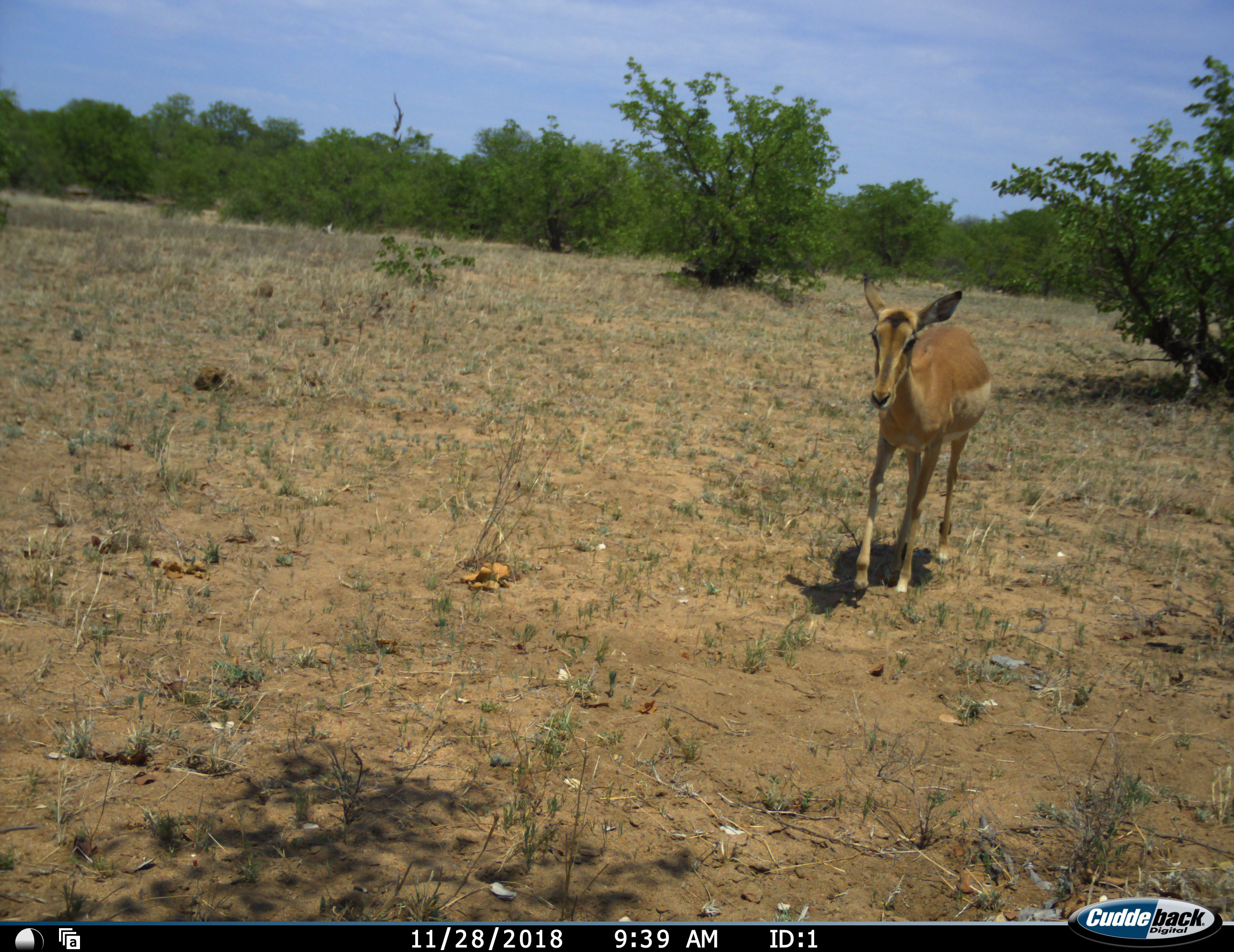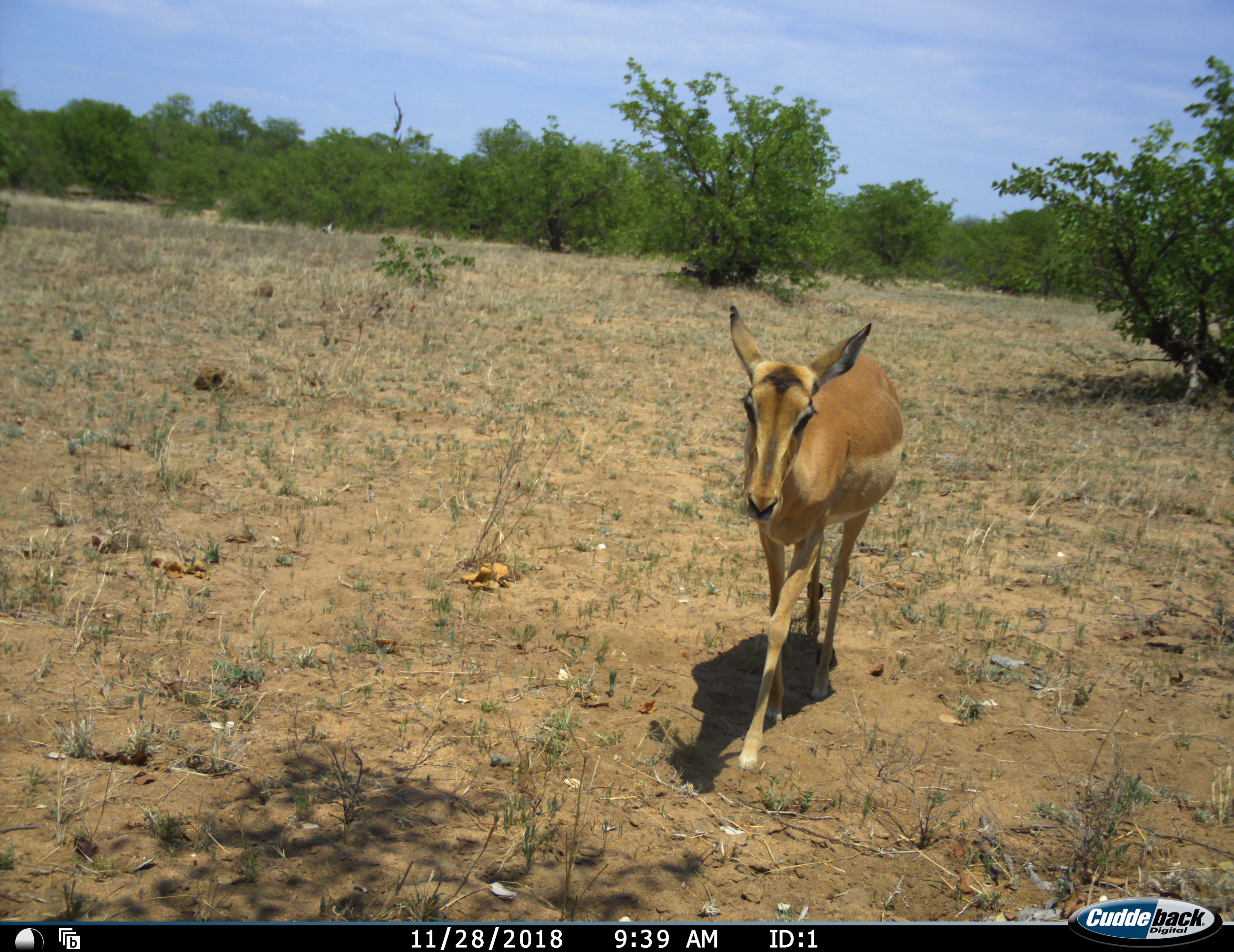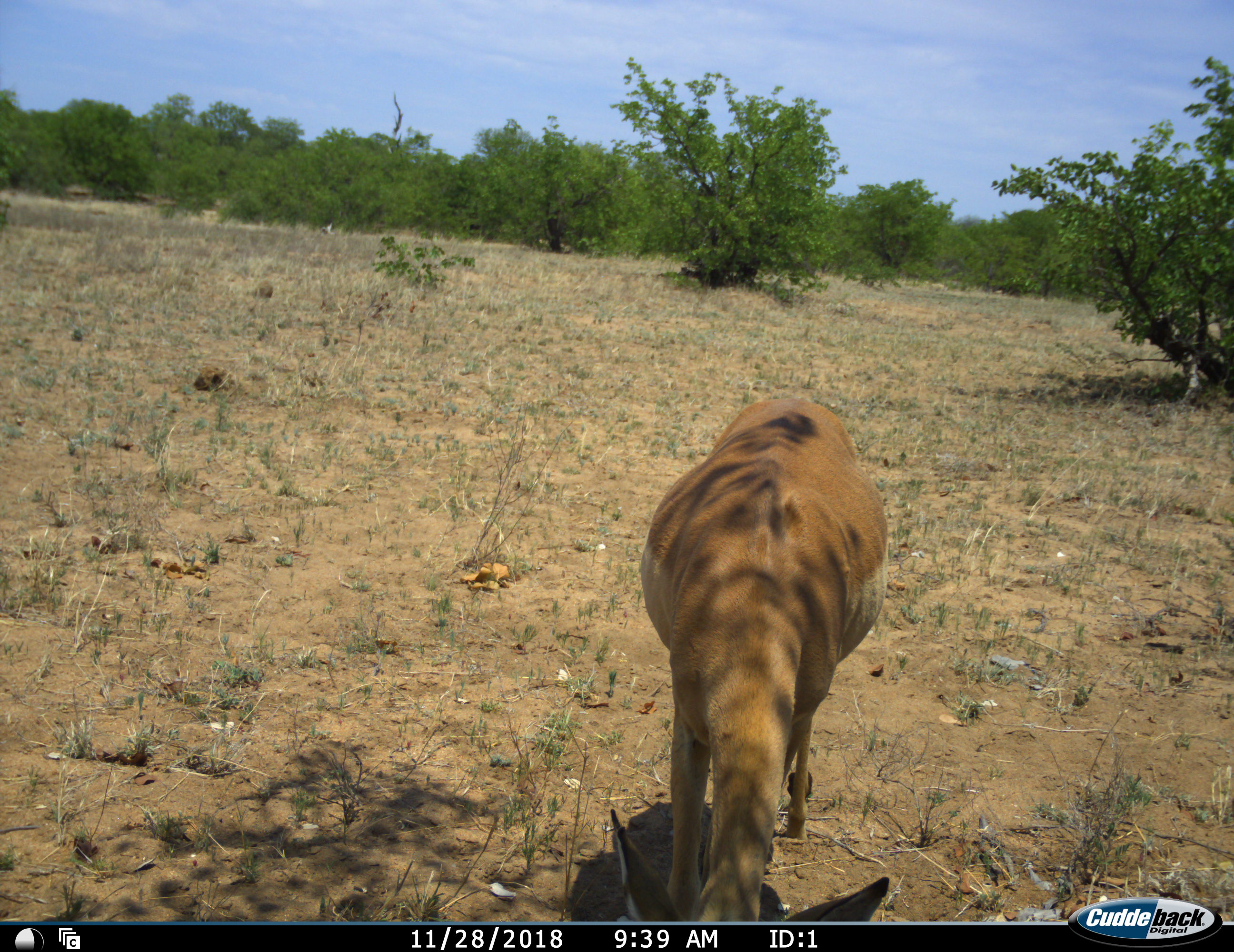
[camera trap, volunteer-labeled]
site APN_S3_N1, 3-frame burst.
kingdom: Animalia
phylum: Chordata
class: Mammalia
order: Artiodactyla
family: Bovidae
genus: Aepyceros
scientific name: Aepyceros melampus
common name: impala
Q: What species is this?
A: Impala (Aepyceros melampus).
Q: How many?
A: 1.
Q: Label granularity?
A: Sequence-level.